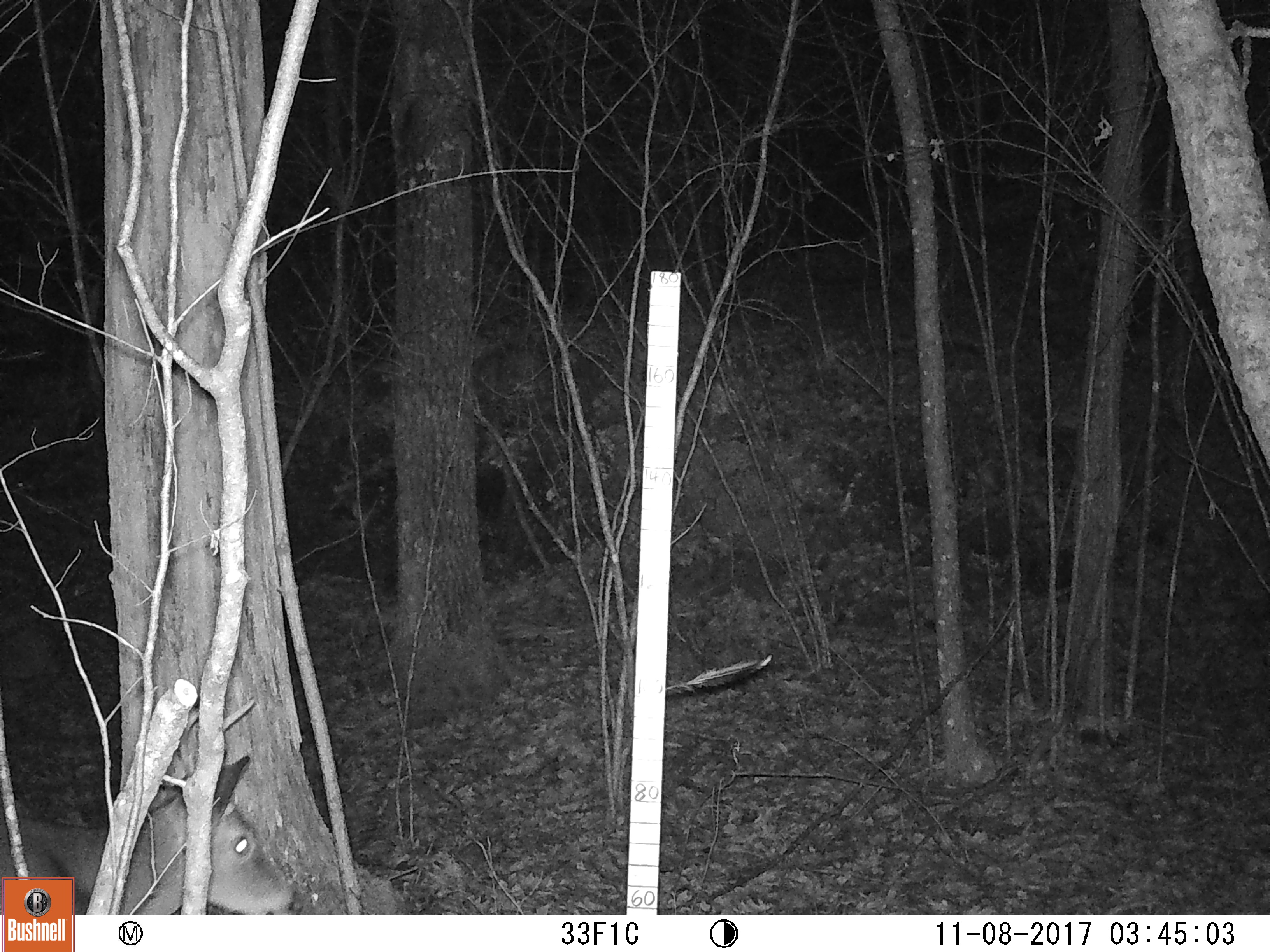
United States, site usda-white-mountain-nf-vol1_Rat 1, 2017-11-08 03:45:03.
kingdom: Animalia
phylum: Chordata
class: Mammalia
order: Artiodactyla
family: Cervidae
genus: Odocoileus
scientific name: Odocoileus virginianus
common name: white-tailed deer